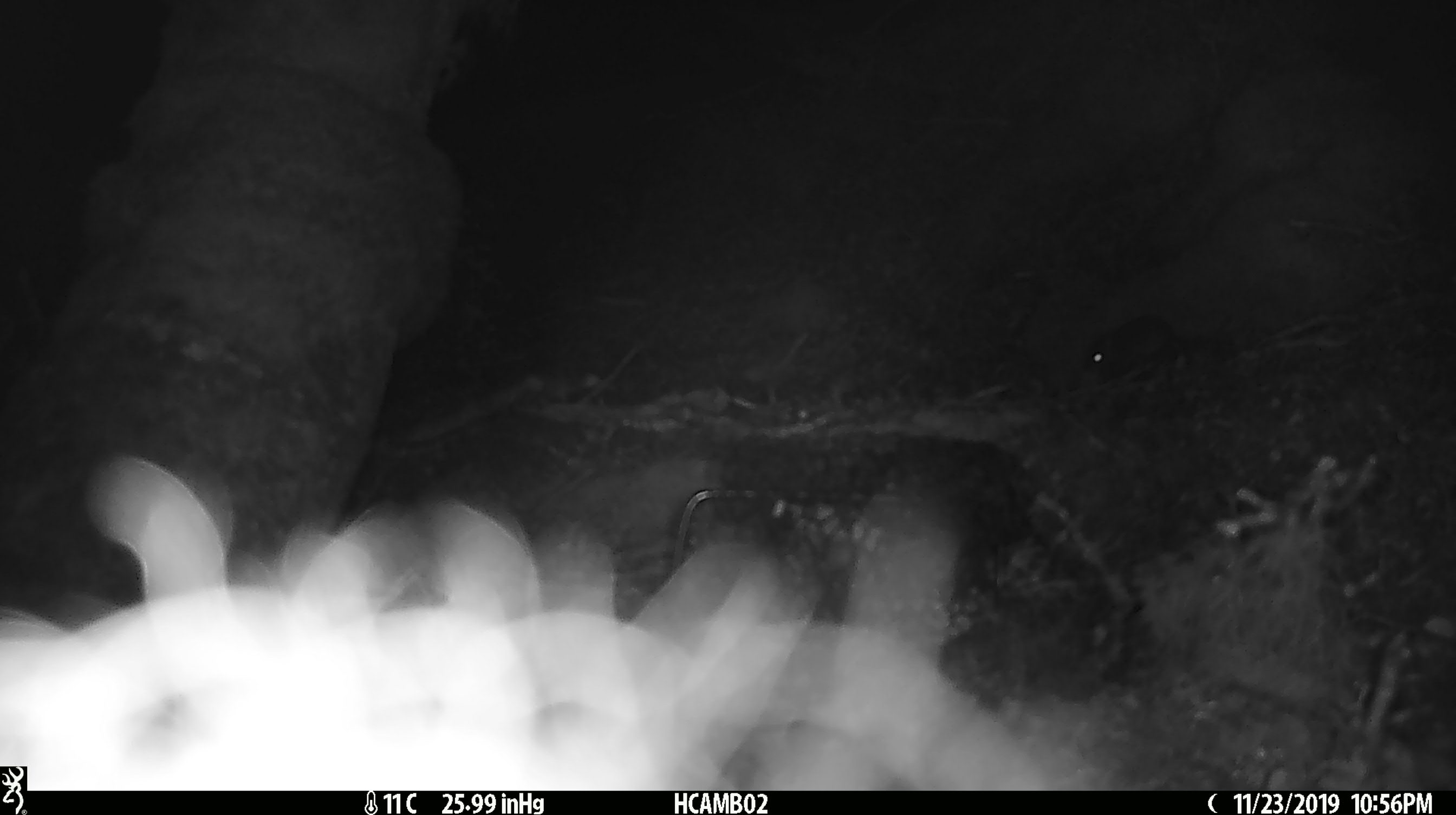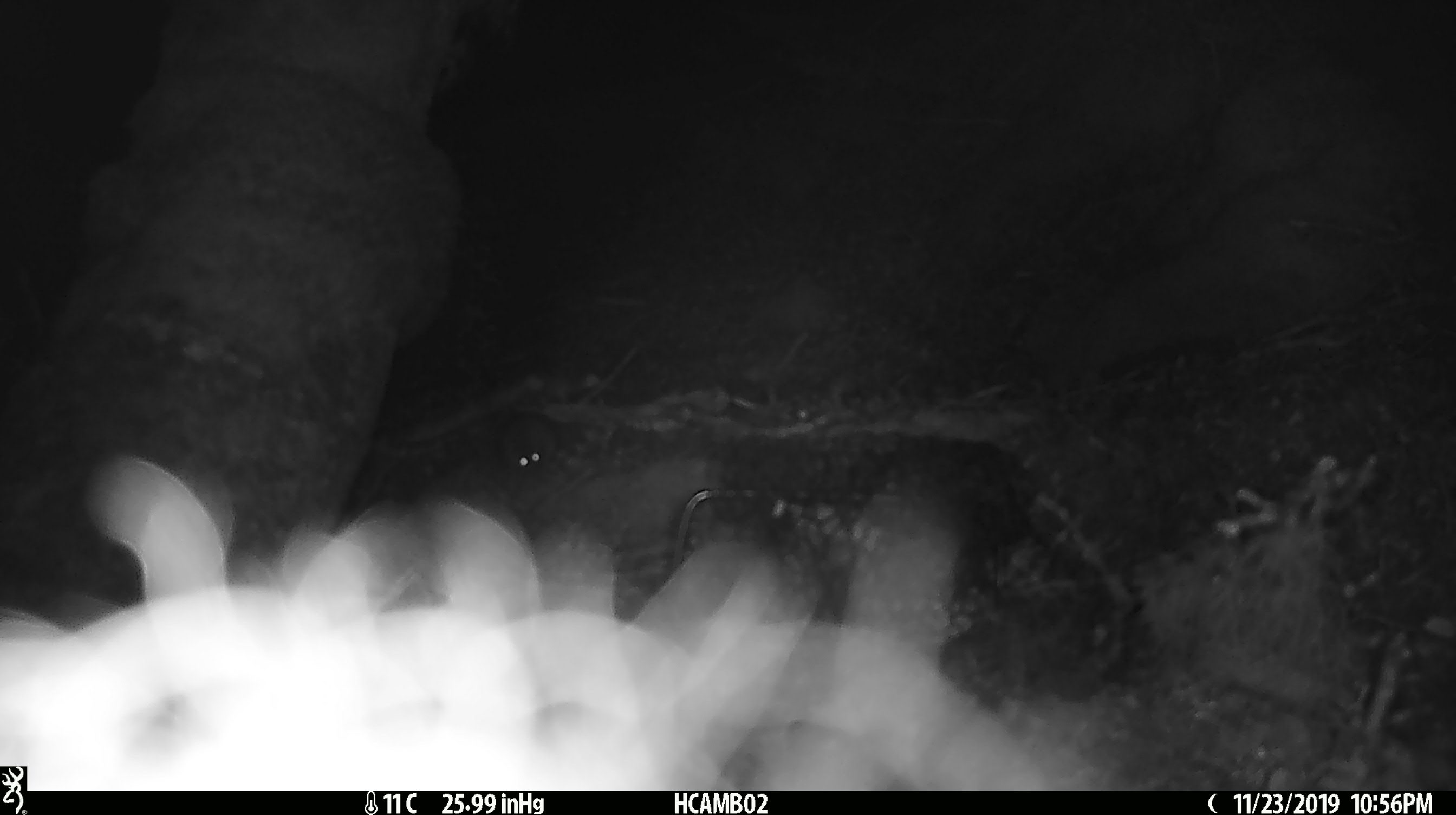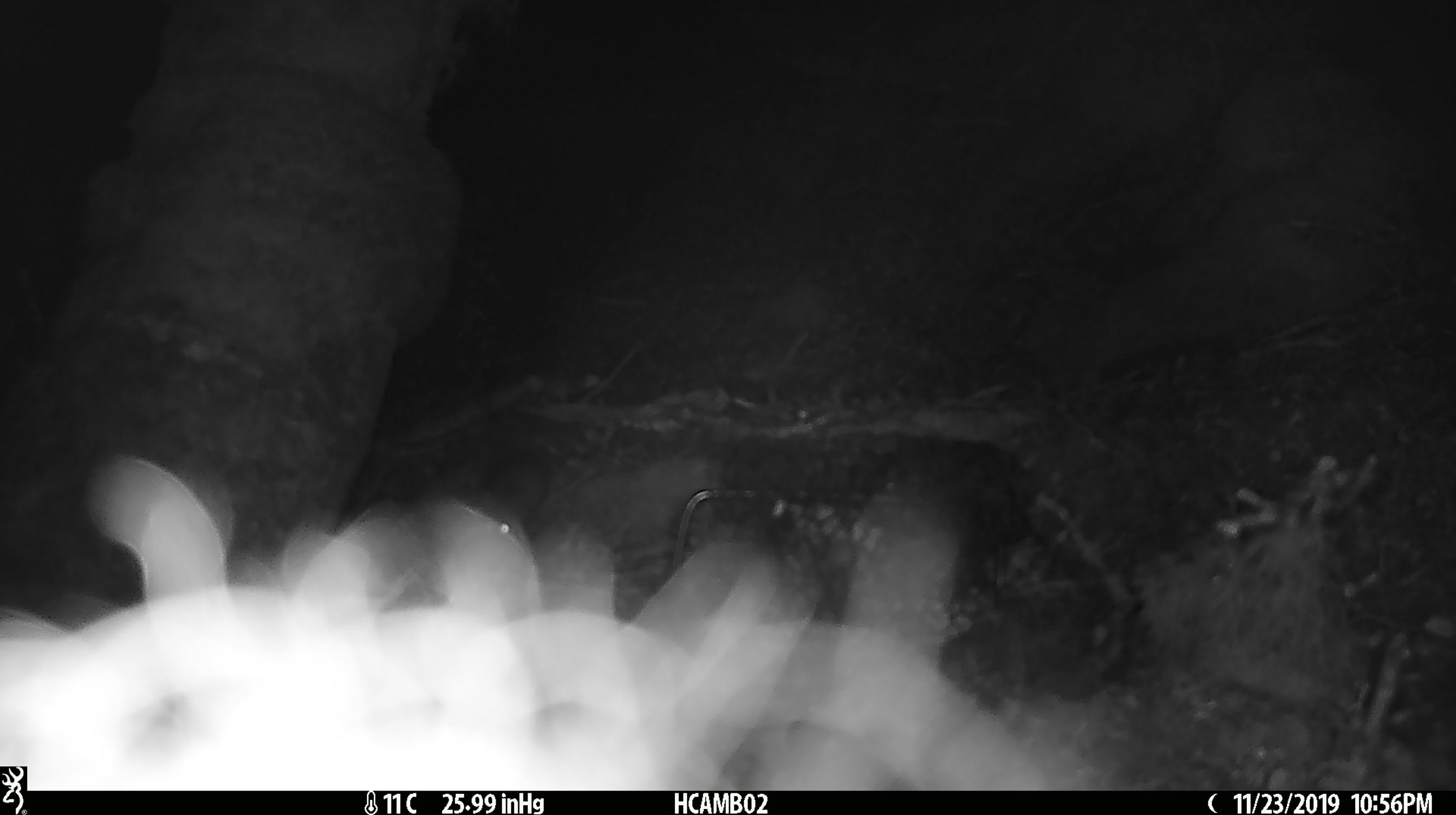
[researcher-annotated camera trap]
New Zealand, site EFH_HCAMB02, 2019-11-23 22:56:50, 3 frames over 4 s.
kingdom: Animalia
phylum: Chordata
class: Mammalia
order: Rodentia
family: Muridae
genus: Mus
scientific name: Mus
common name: mouse